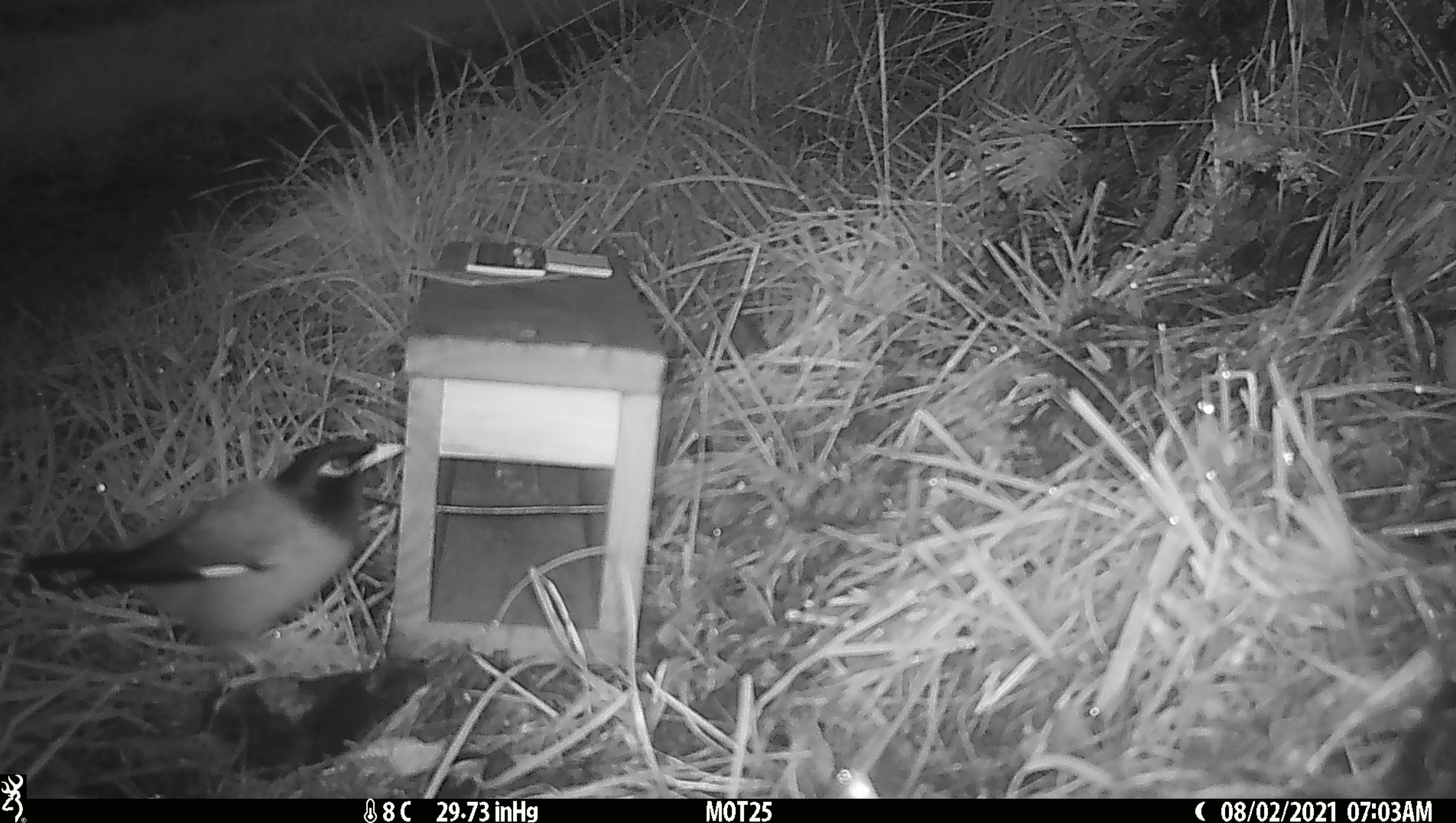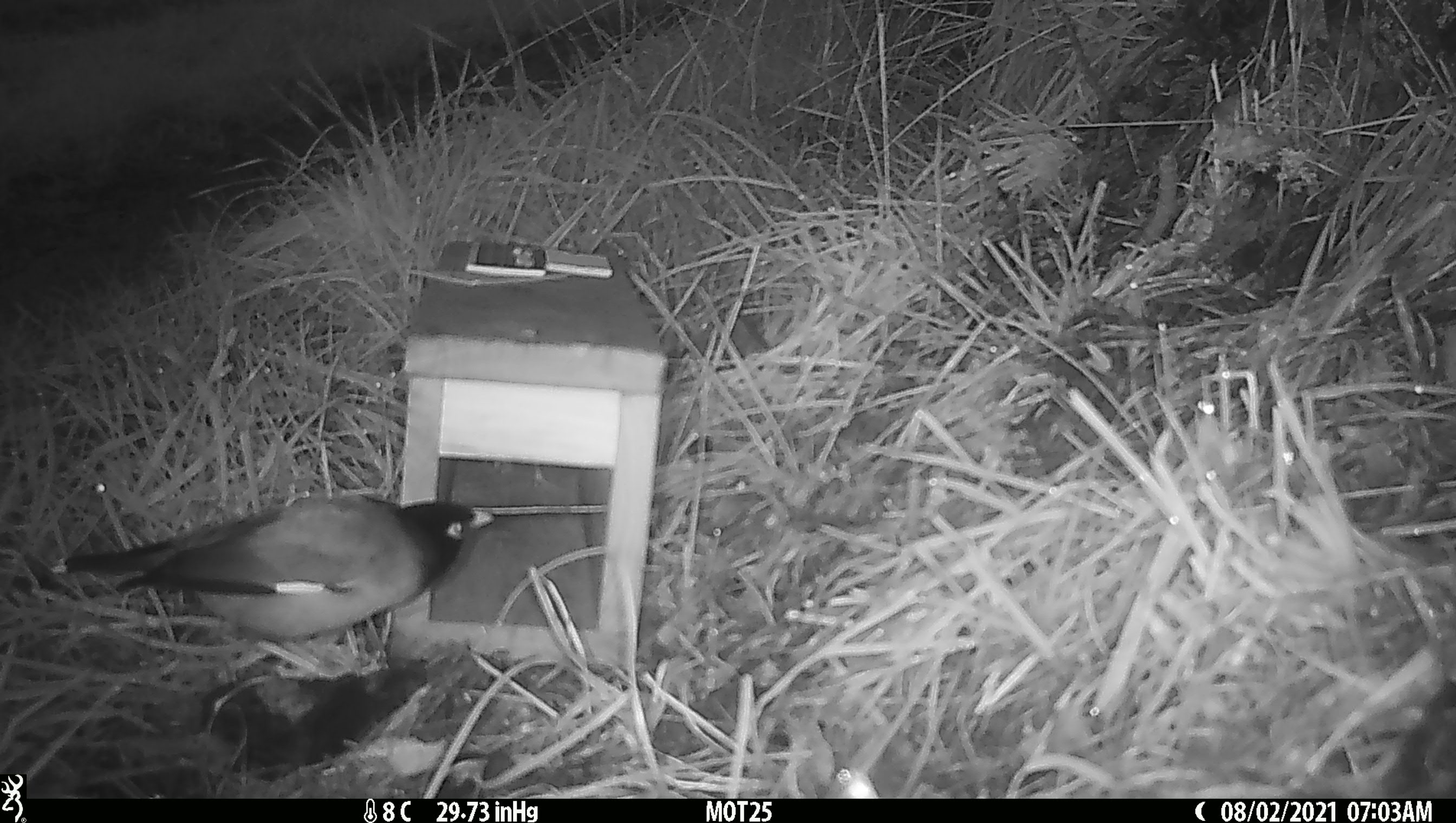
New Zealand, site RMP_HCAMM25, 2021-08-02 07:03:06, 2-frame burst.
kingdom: Animalia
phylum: Chordata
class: Aves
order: Passeriformes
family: Sturnidae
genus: Acridotheres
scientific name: Acridotheres tristis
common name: common myna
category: myna